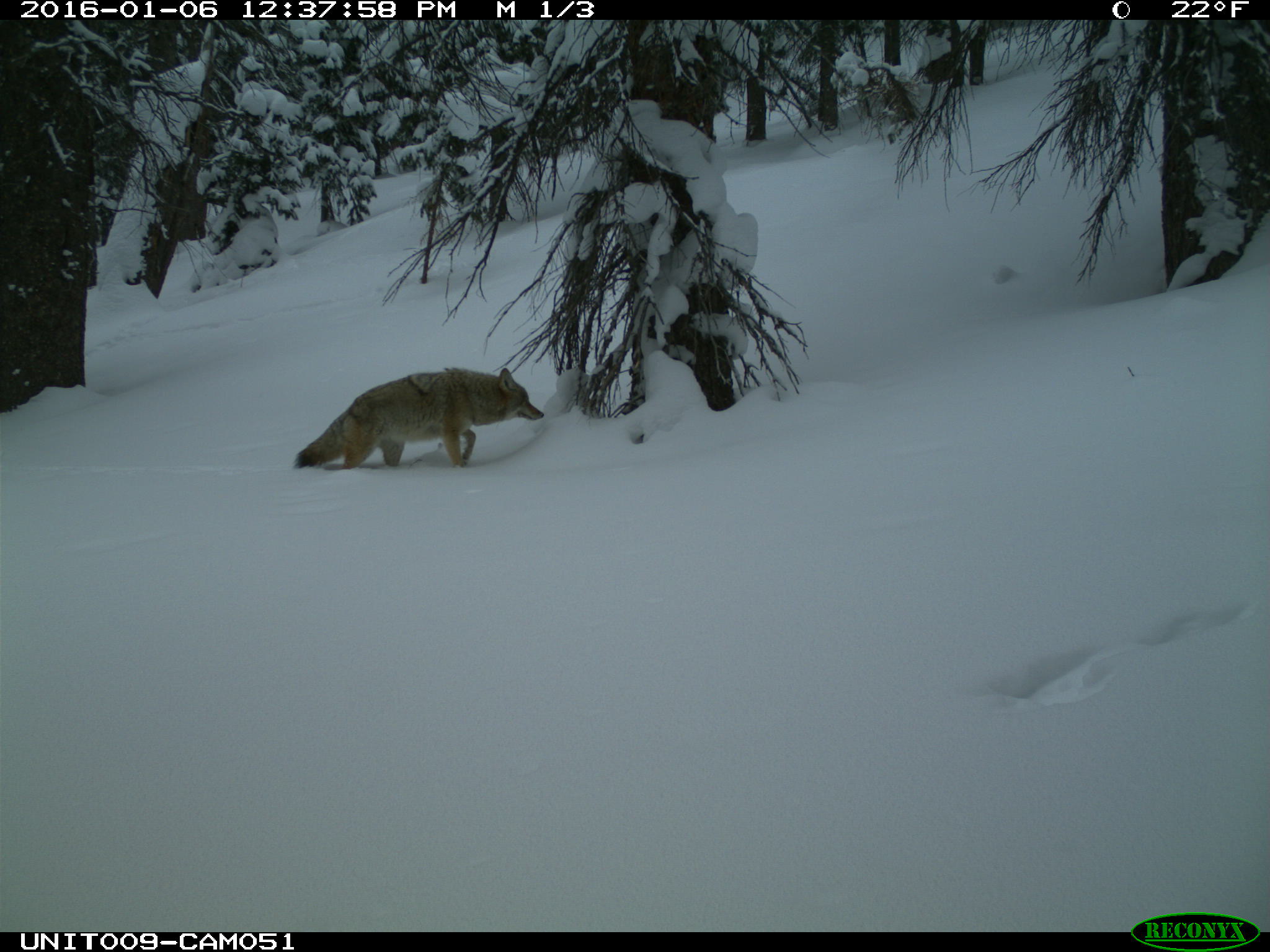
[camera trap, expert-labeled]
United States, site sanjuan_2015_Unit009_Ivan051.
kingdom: Animalia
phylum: Chordata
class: Mammalia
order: Carnivora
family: Canidae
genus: Canis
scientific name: Canis latrans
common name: coyote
Canis latrans (coyote).